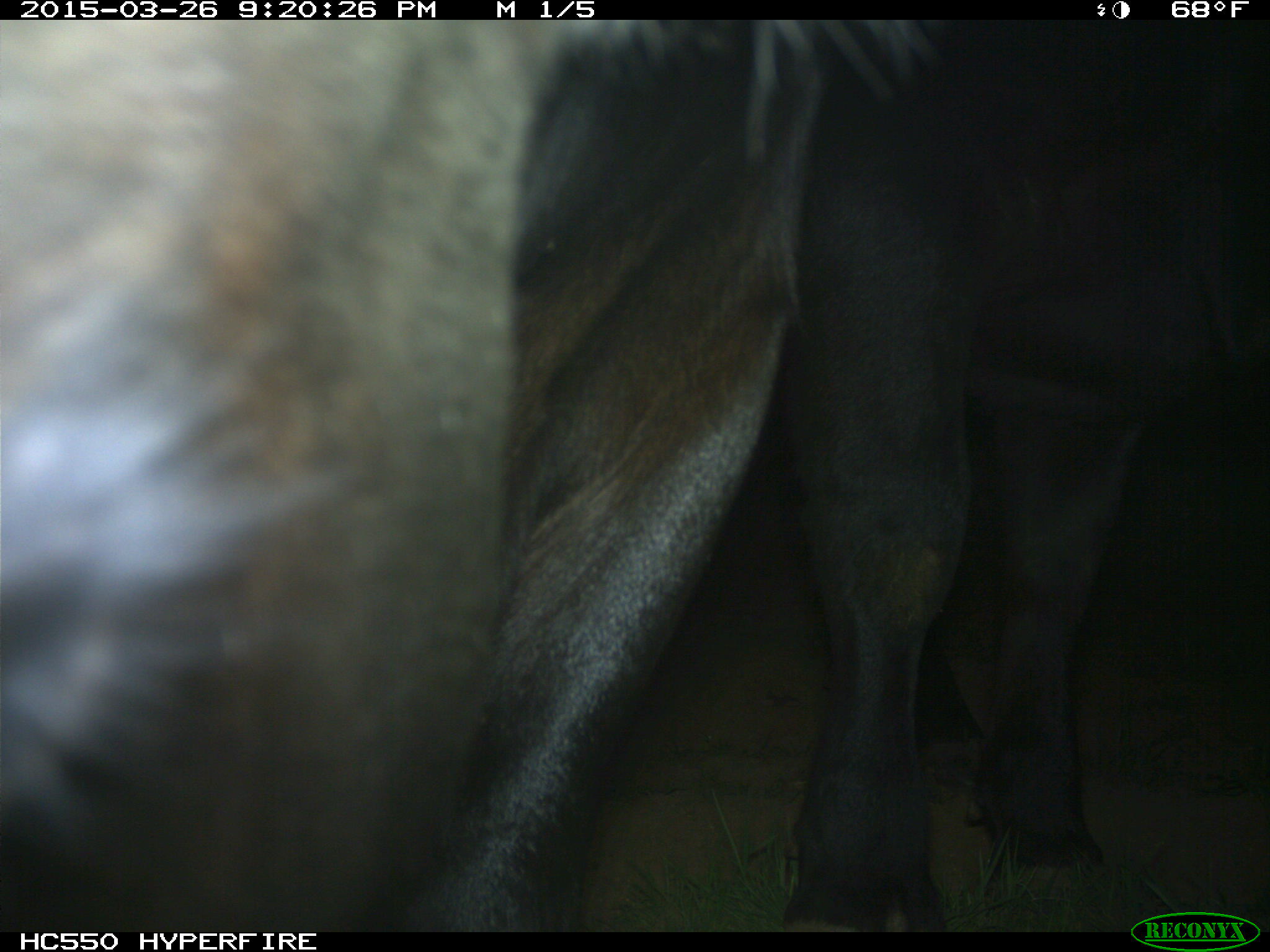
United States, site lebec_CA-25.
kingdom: Animalia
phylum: Chordata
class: Mammalia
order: Artiodactyla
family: Bovidae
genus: Bos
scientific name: Bos taurus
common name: domestic cow